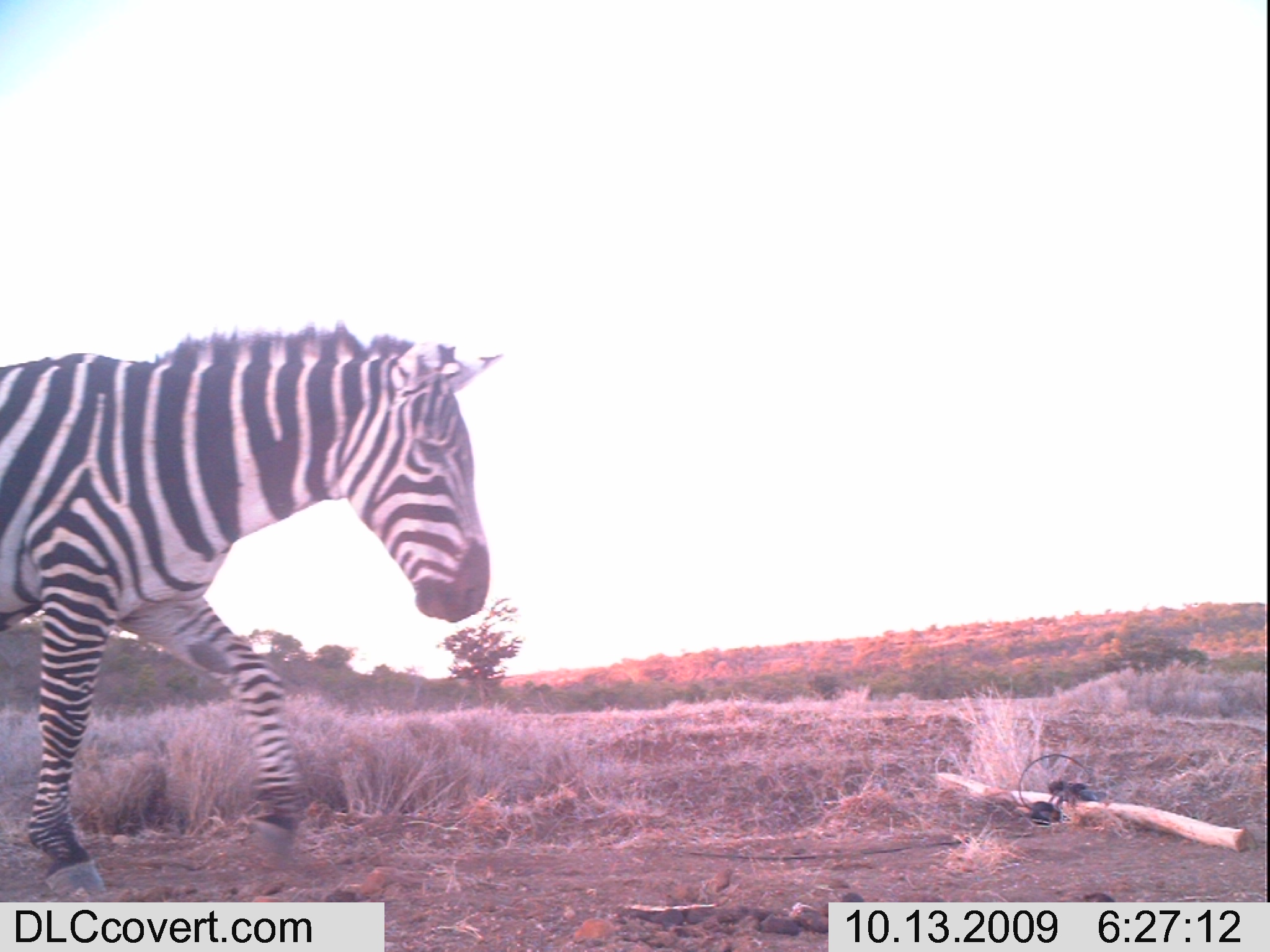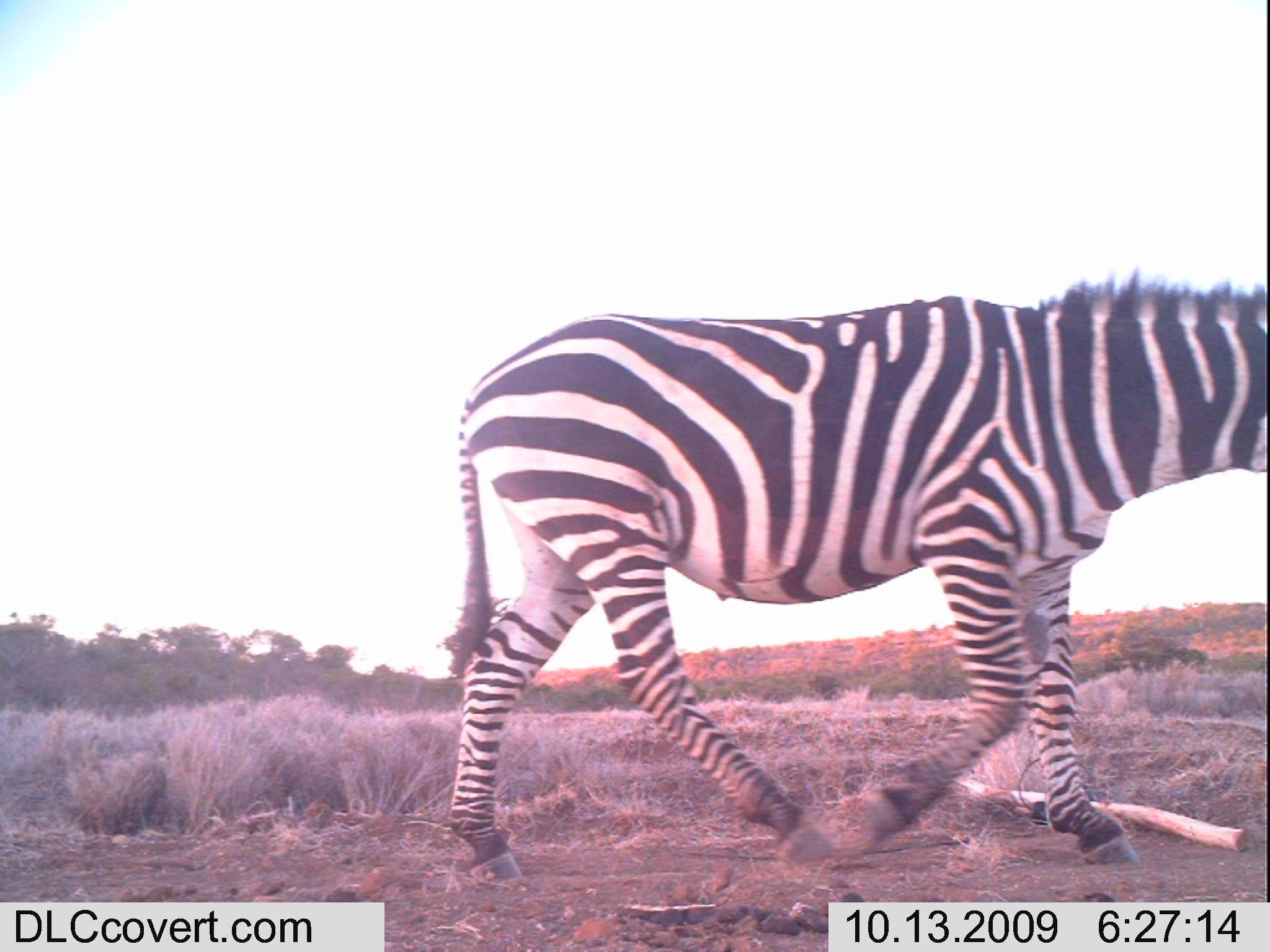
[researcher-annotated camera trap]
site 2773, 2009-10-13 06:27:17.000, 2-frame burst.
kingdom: Animalia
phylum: Chordata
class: Mammalia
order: Perissodactyla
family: Equidae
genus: Equus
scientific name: Equus quagga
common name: plains zebra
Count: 1.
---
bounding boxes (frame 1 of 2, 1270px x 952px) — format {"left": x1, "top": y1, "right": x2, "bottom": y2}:
equus quagga: {"left": 0, "top": 323, "right": 506, "bottom": 898}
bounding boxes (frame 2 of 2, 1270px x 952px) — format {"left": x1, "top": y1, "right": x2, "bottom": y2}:
equus quagga: {"left": 440, "top": 268, "right": 1270, "bottom": 879}